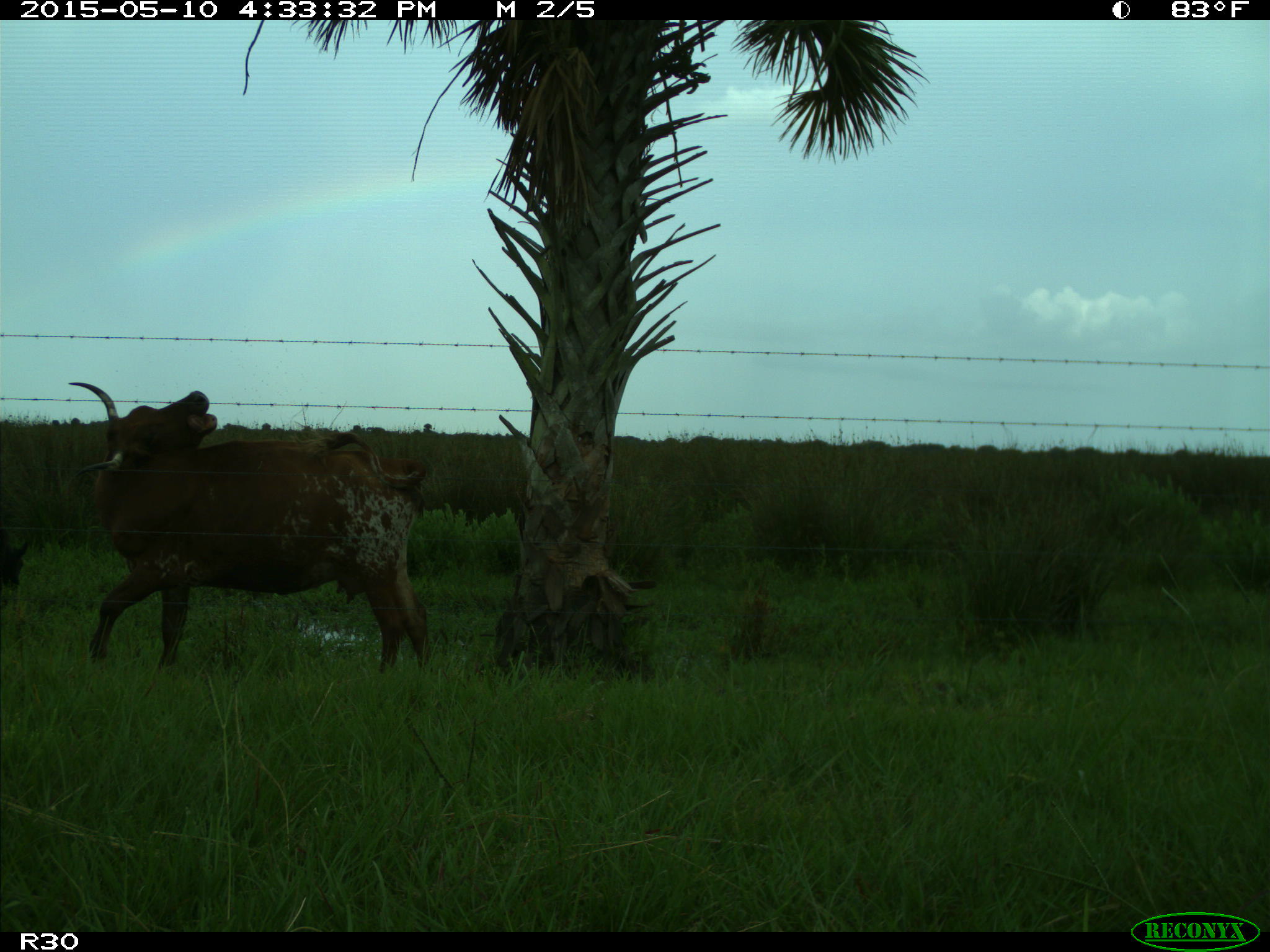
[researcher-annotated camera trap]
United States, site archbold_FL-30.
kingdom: Animalia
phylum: Chordata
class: Mammalia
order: Artiodactyla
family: Bovidae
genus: Bos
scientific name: Bos taurus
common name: domestic cow